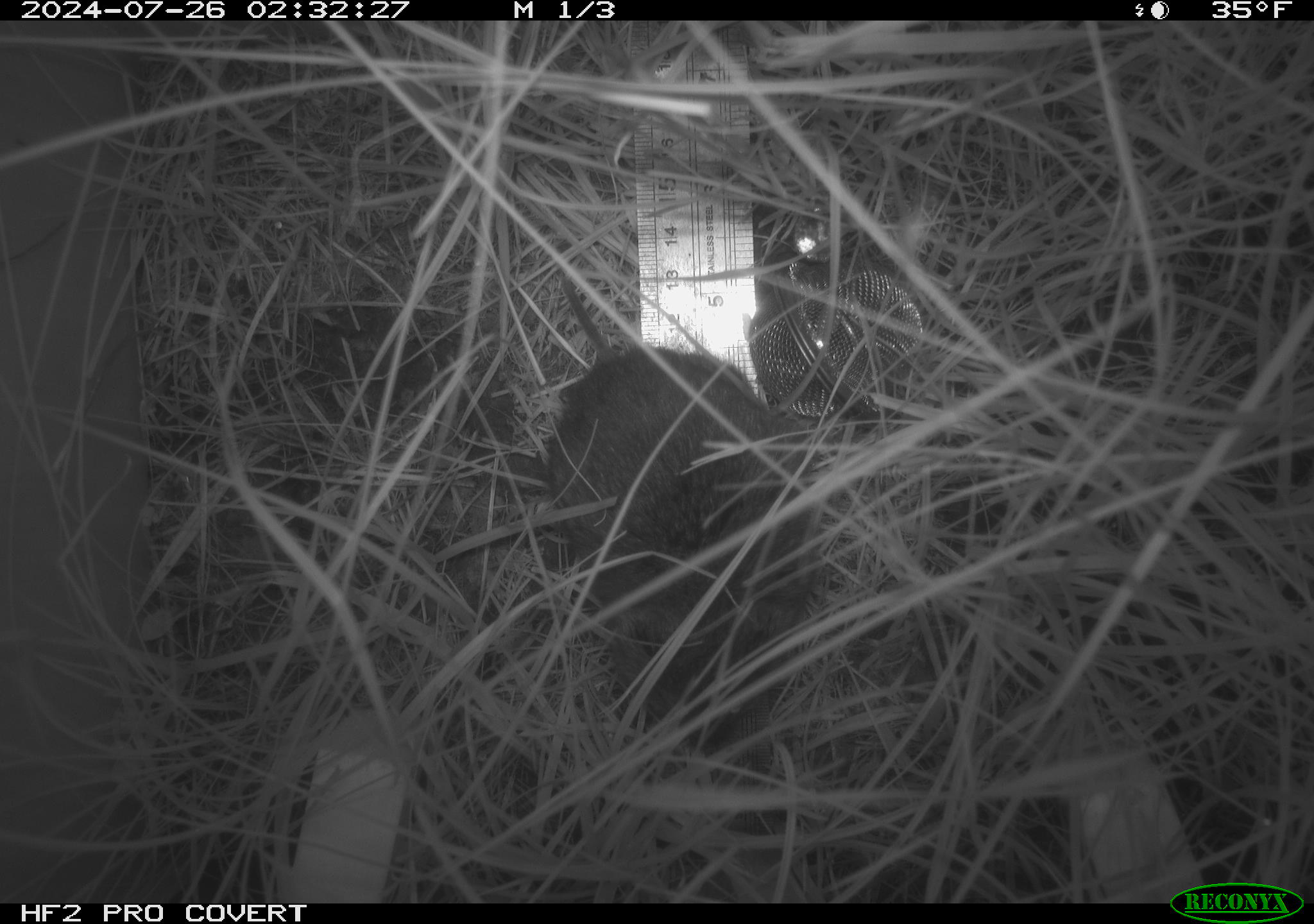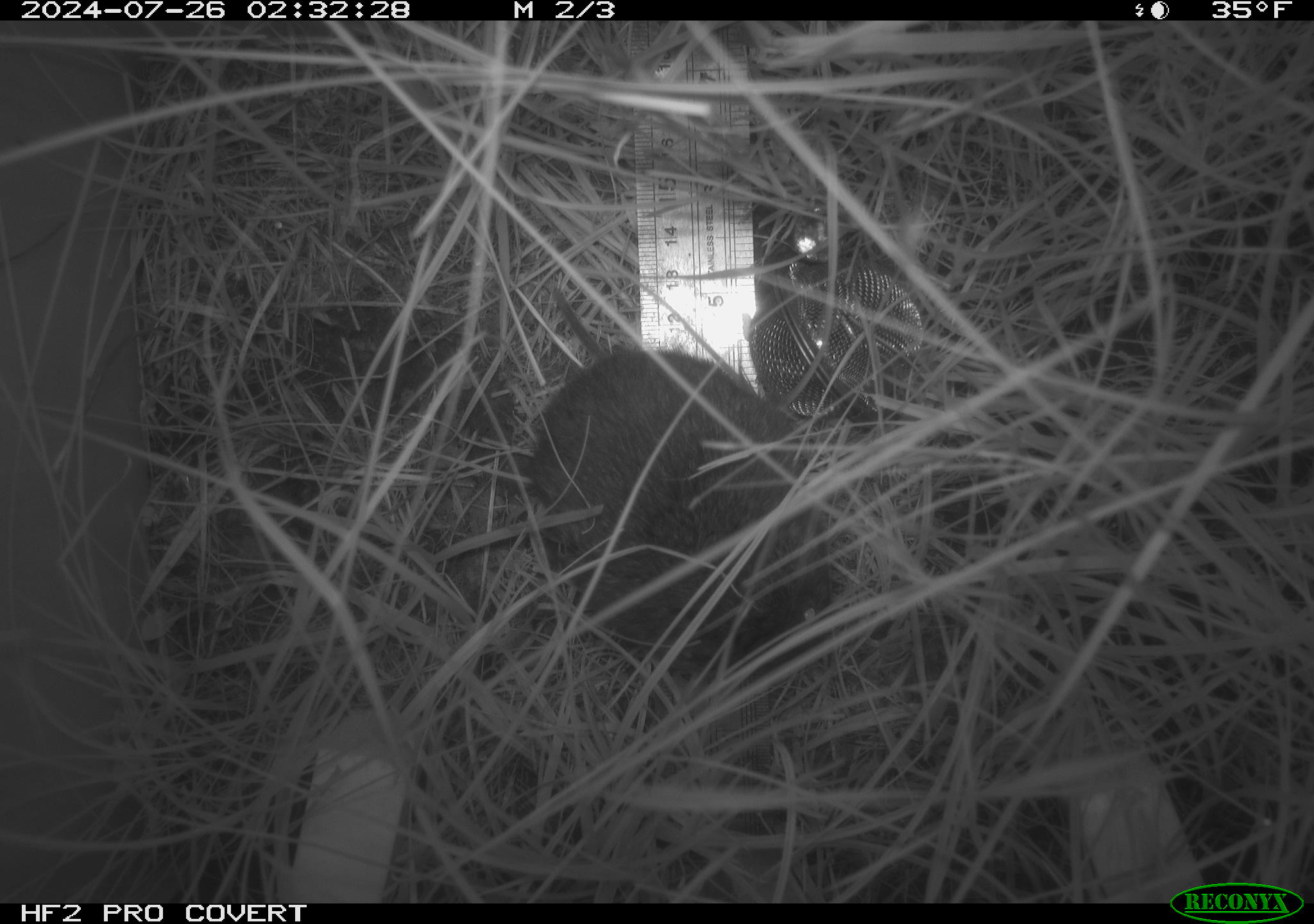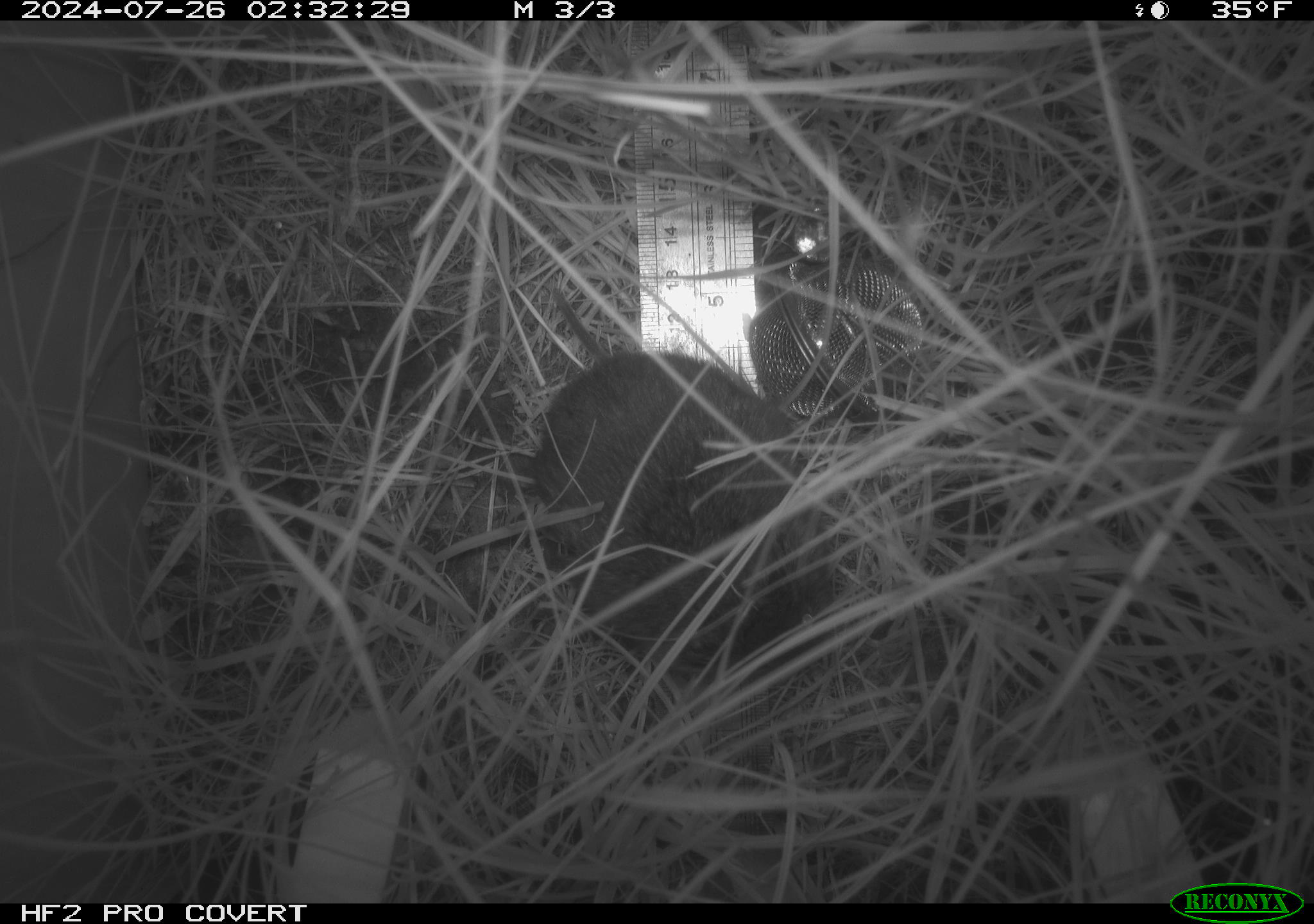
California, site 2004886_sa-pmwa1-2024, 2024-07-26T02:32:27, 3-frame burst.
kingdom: Animalia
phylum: Chordata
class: Mammalia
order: Rodentia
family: Cricetidae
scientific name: Arvicolinae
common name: voles, lemmings, and muskrats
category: arvicolinae subfamily